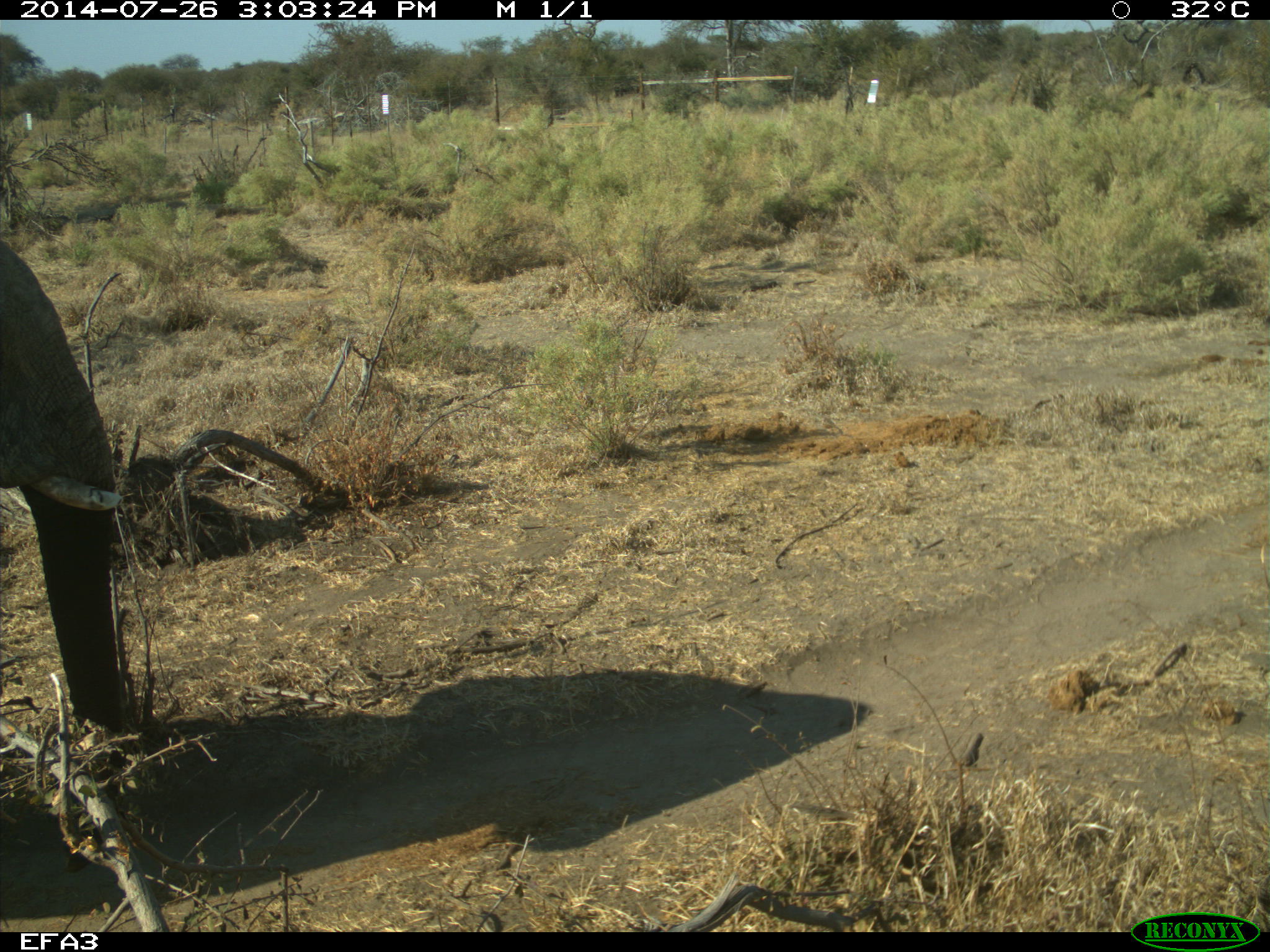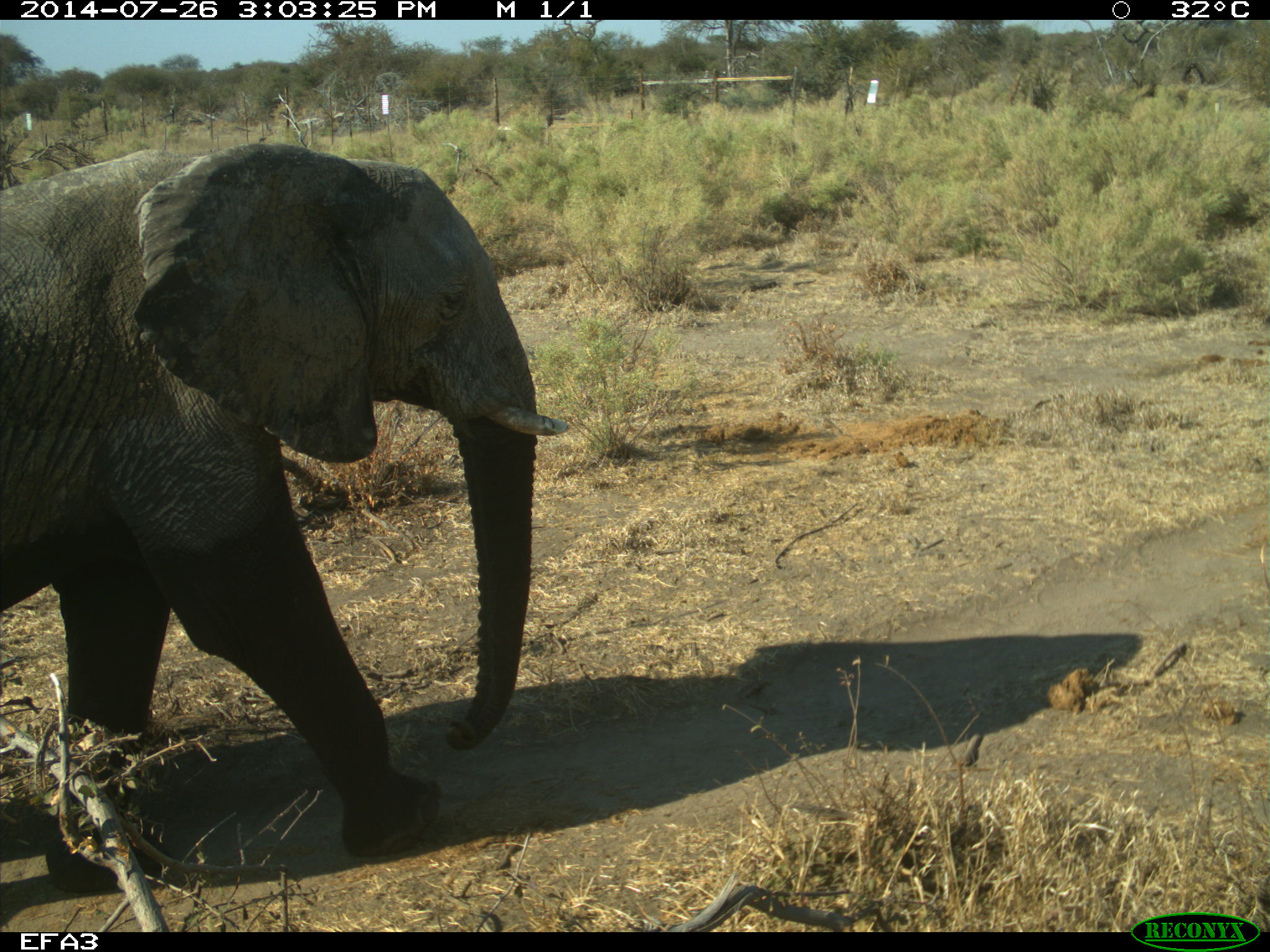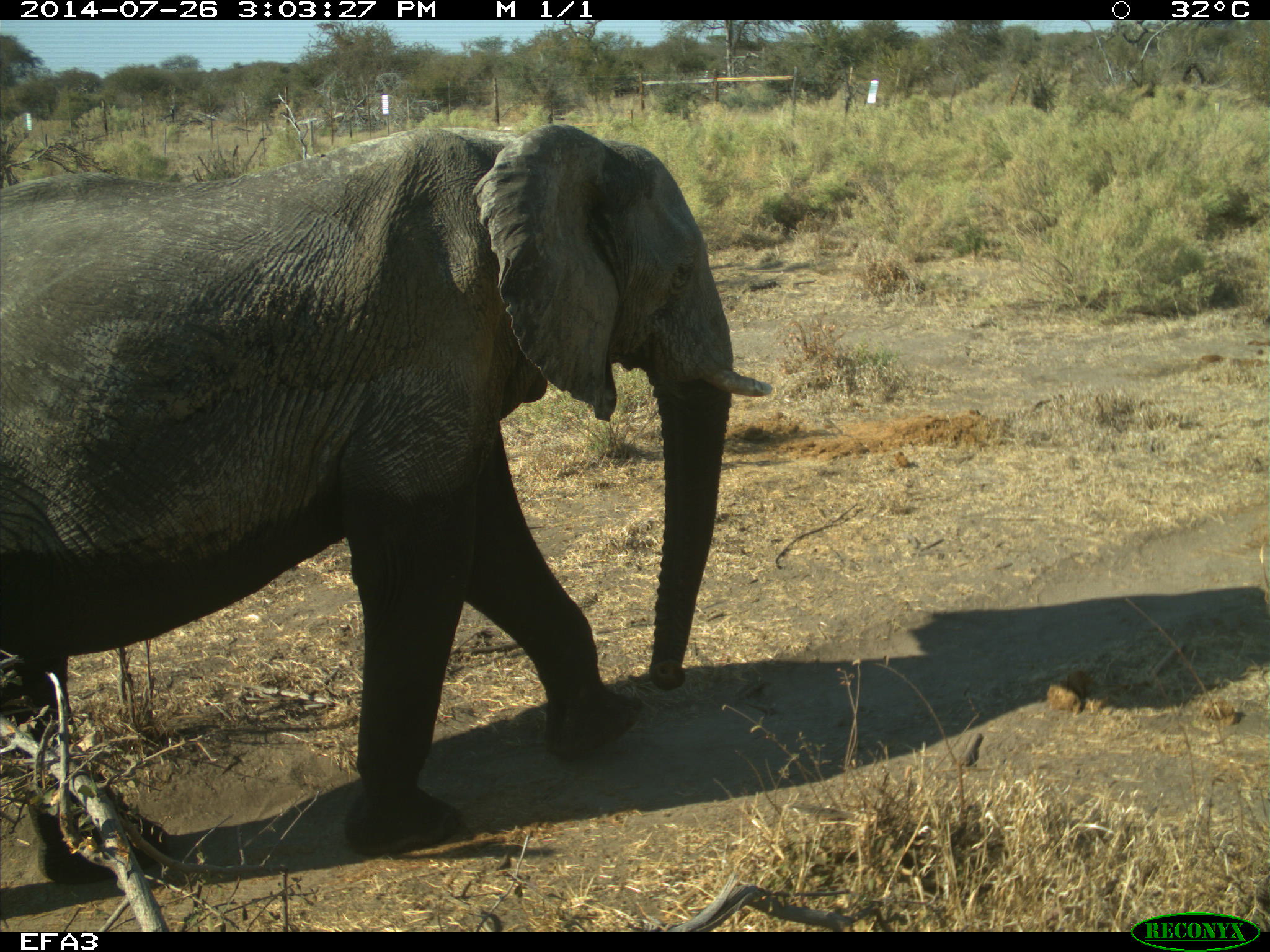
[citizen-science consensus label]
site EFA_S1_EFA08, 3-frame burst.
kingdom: Animalia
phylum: Chordata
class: Mammalia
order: Proboscidea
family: Elephantidae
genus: Loxodonta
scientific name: Loxodonta africana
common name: african bush elephant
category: elephant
Elephant (african bush elephant) (Loxodonta africana), count 1. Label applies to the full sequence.